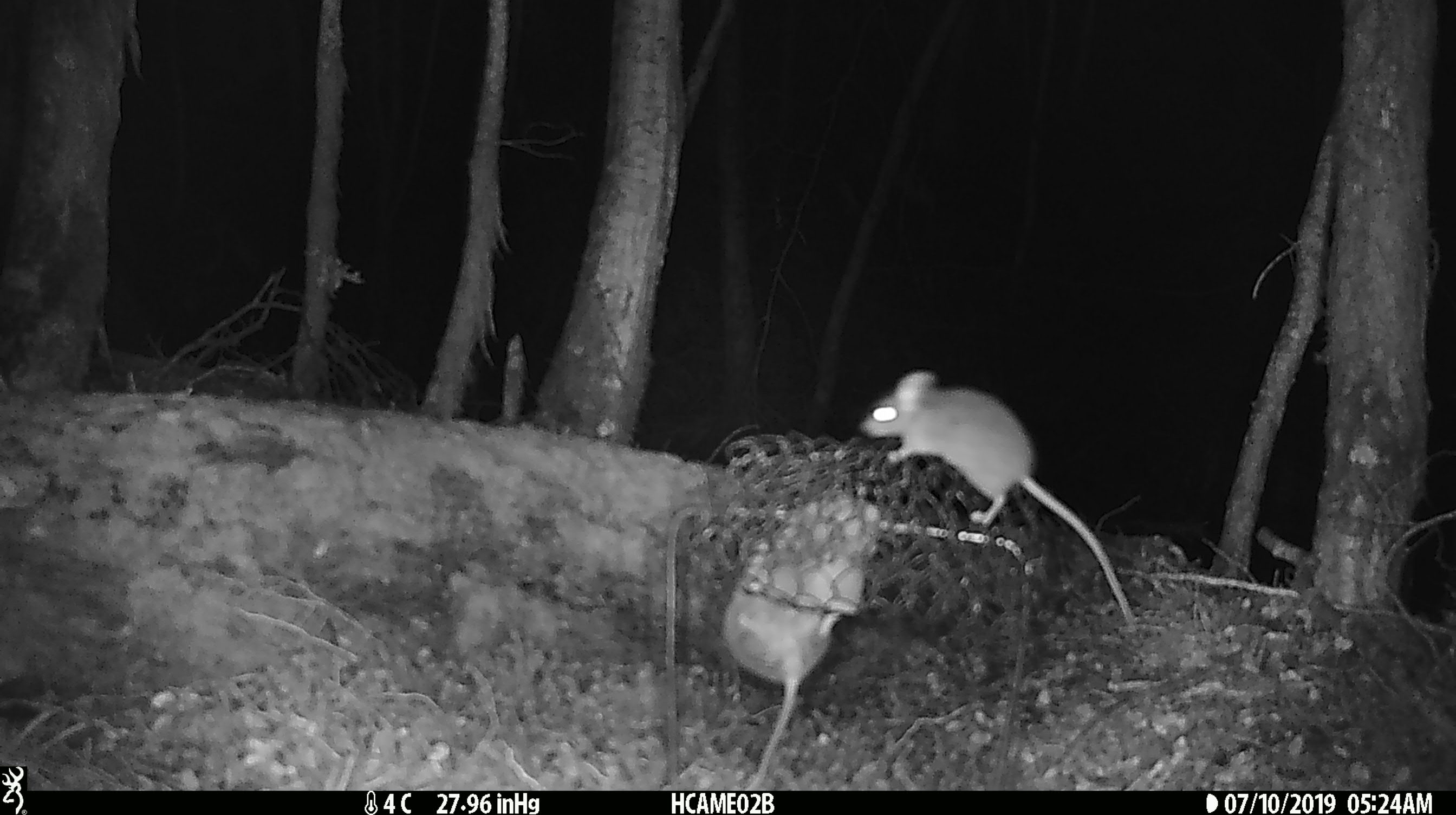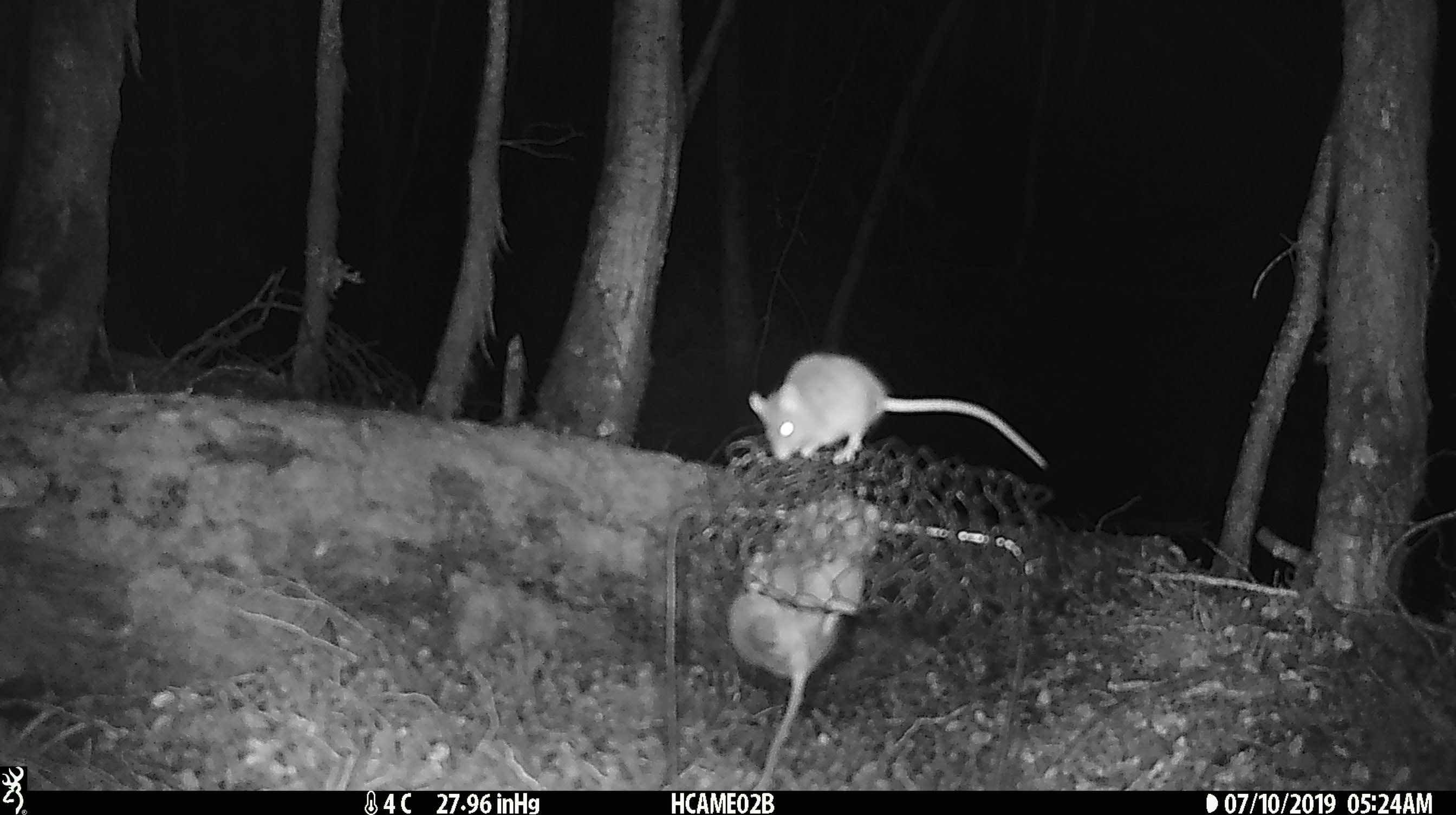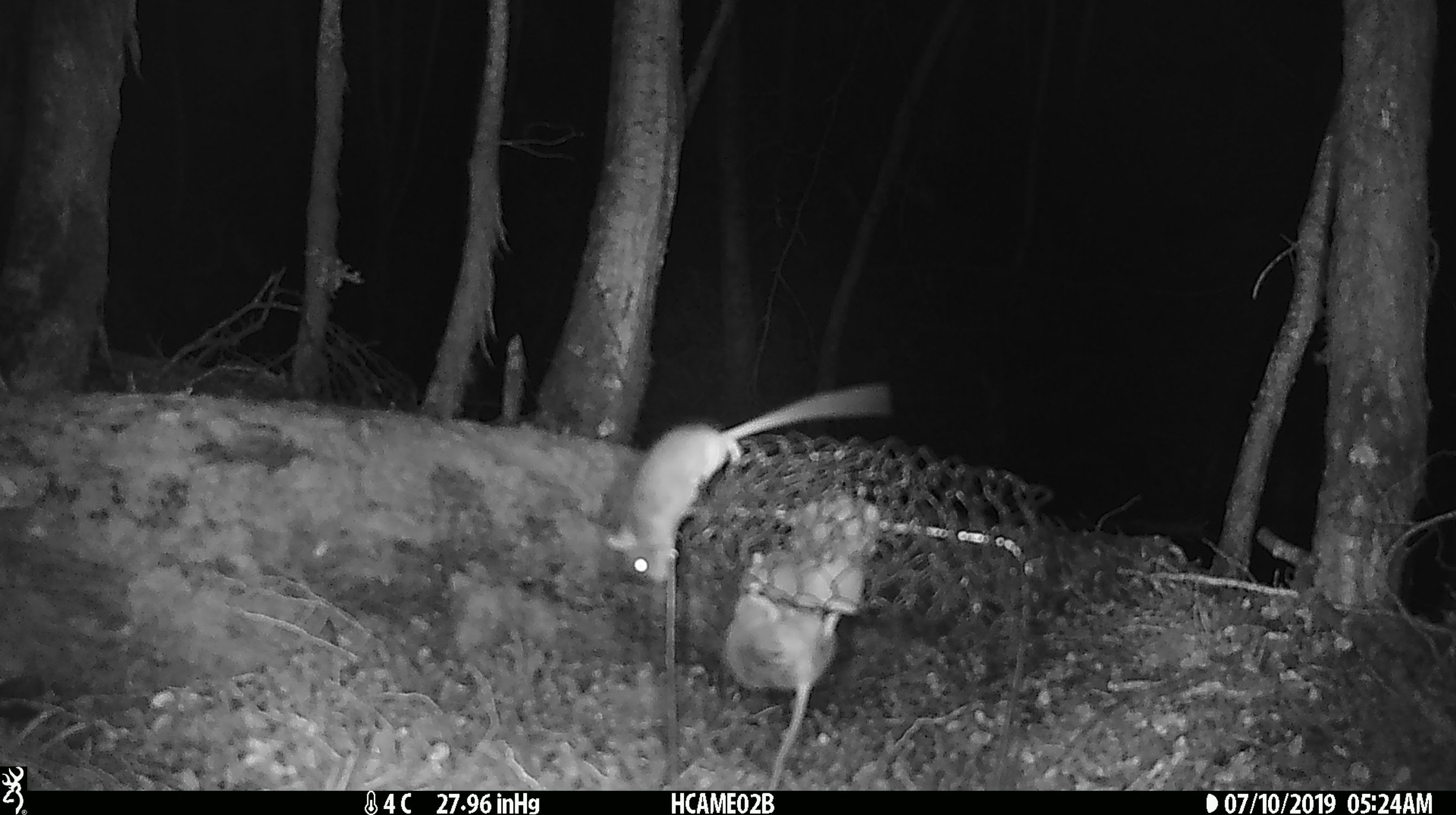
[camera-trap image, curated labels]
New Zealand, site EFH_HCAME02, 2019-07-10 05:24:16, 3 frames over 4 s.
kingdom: Animalia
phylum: Chordata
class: Mammalia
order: Rodentia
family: Muridae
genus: Mus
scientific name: Mus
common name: mouse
Mouse (Mus).